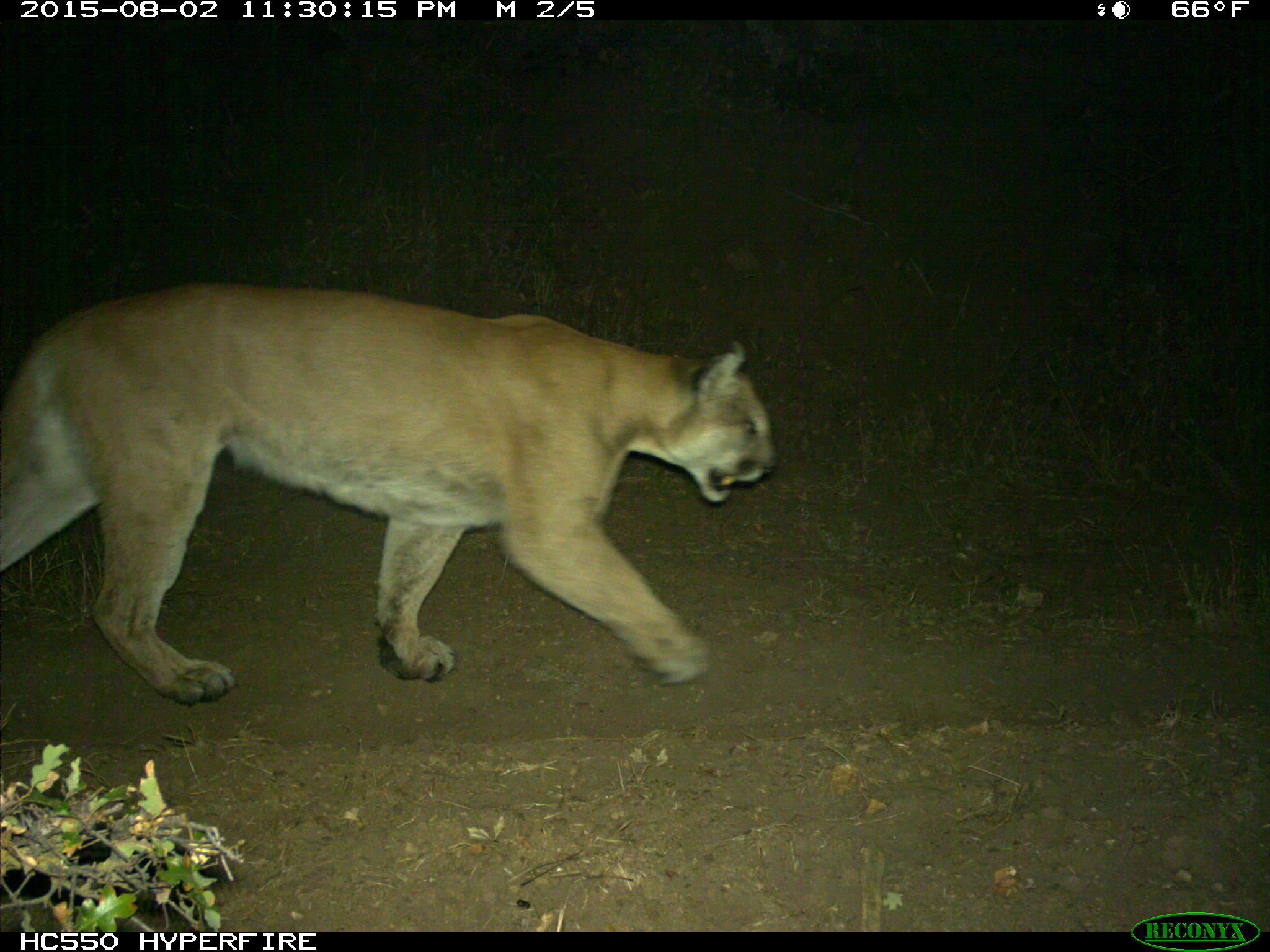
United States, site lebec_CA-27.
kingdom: Animalia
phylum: Chordata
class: Mammalia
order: Carnivora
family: Felidae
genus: Puma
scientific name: Puma concolor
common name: mountain lion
Puma concolor (mountain lion).